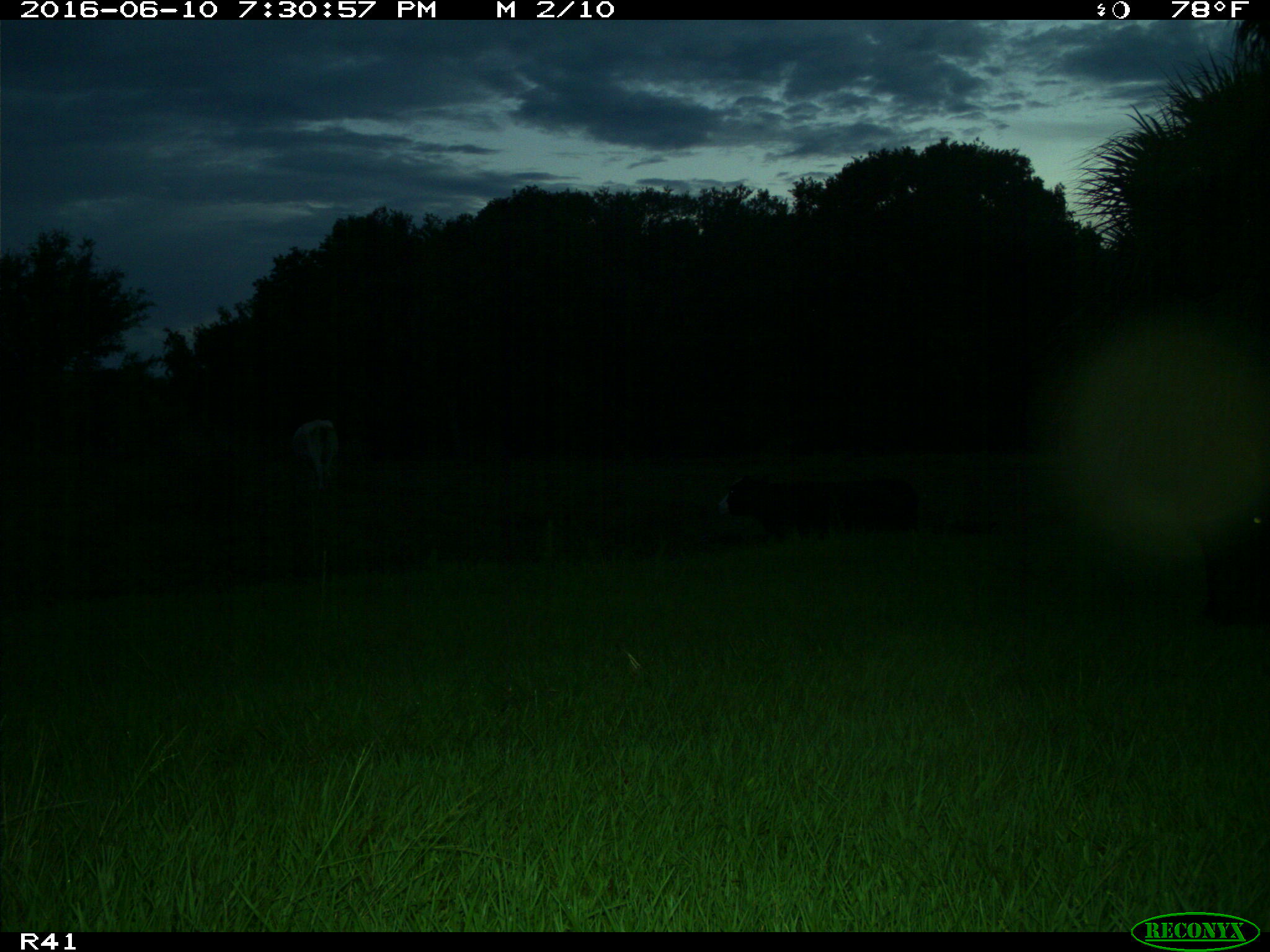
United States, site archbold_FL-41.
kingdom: Animalia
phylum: Chordata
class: Mammalia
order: Artiodactyla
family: Bovidae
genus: Bos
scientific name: Bos taurus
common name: domestic cow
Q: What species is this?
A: Bos taurus (domestic cow).